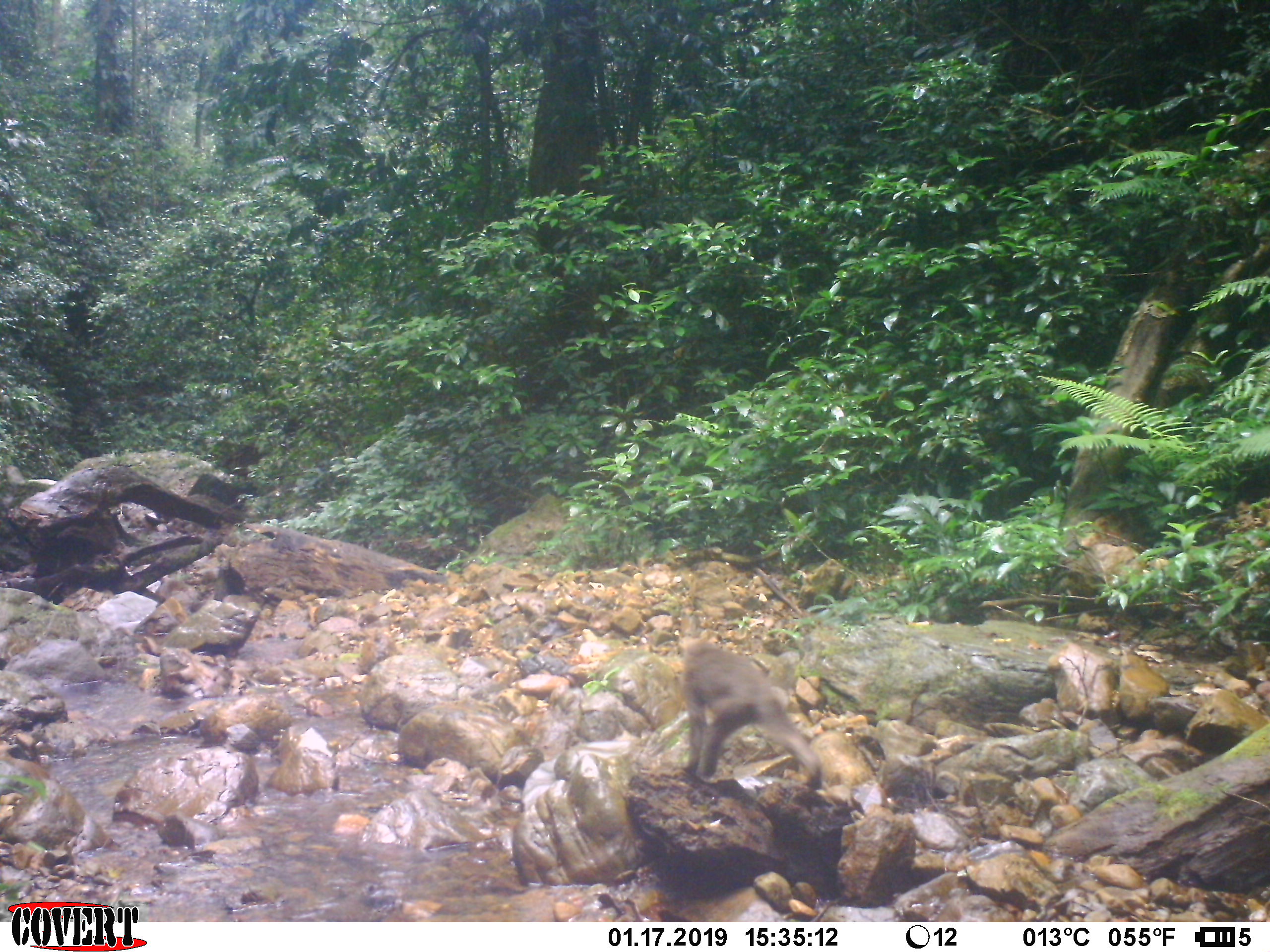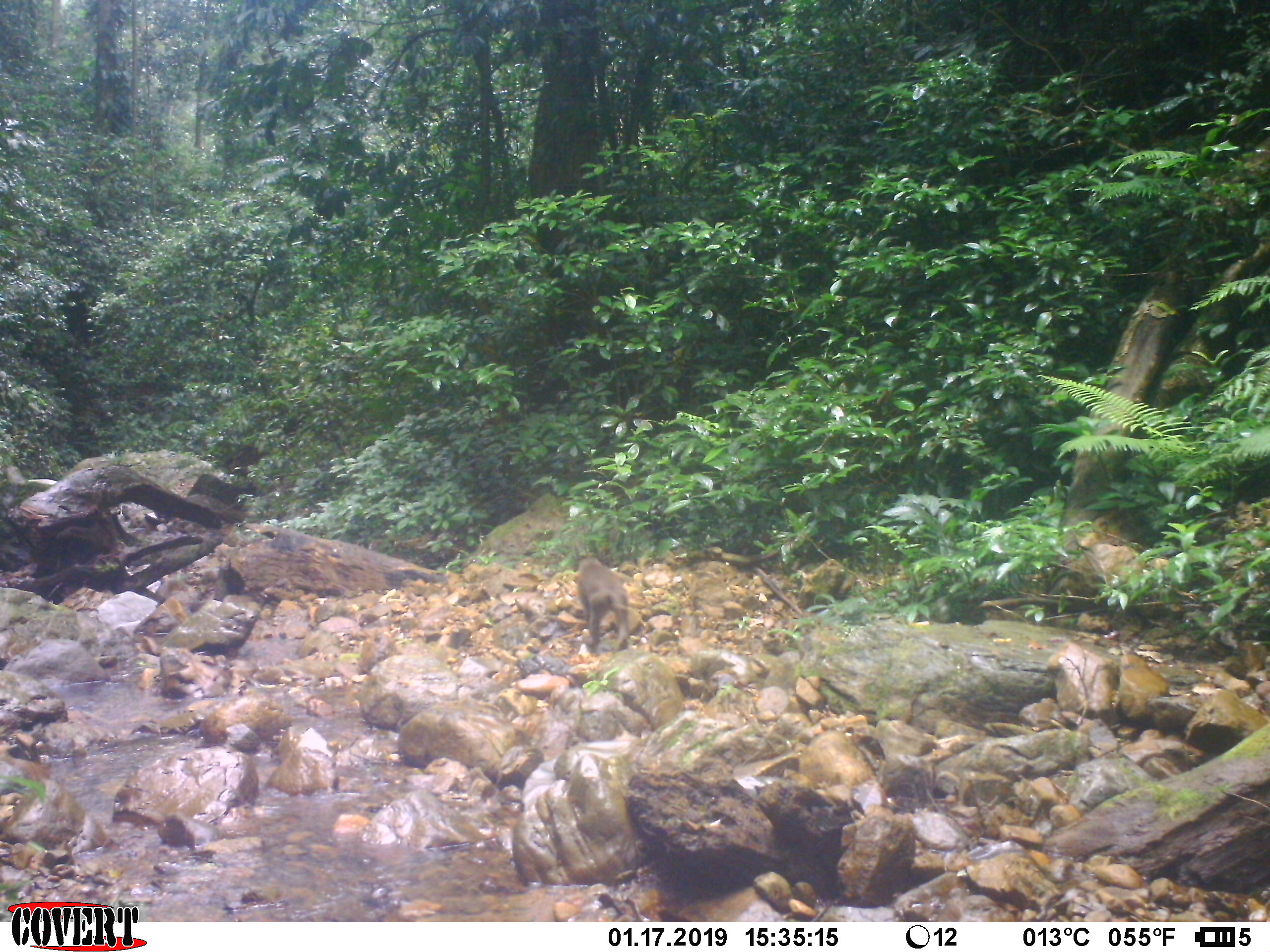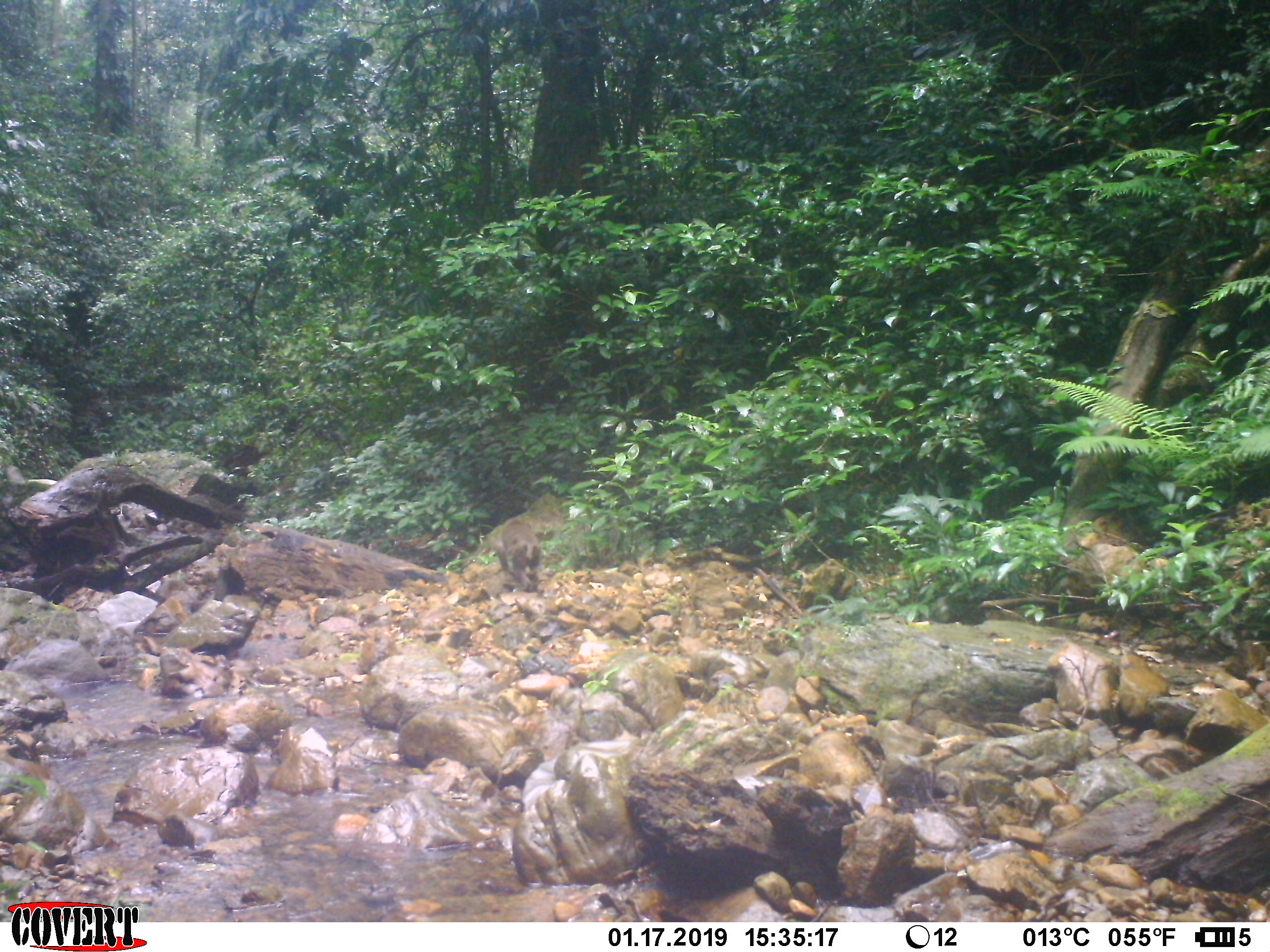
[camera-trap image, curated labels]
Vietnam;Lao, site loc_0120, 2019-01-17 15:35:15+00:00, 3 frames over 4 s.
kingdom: Animalia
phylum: Chordata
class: Mammalia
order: Primates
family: Cercopithecidae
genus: Macaca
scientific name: Macaca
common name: macaques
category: assam or rhesus macaque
Assam or rhesus macaque (macaques) (Macaca). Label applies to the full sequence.